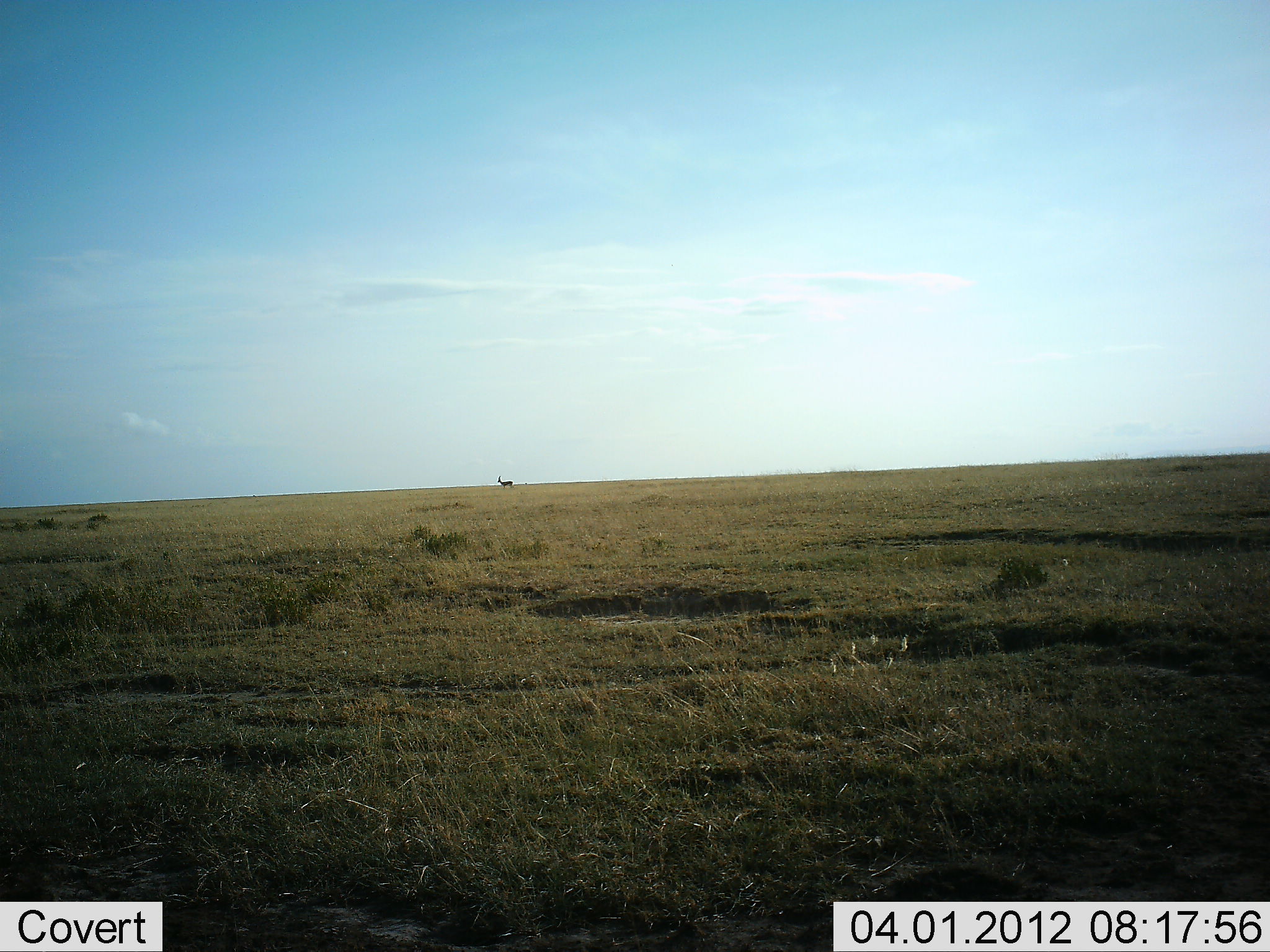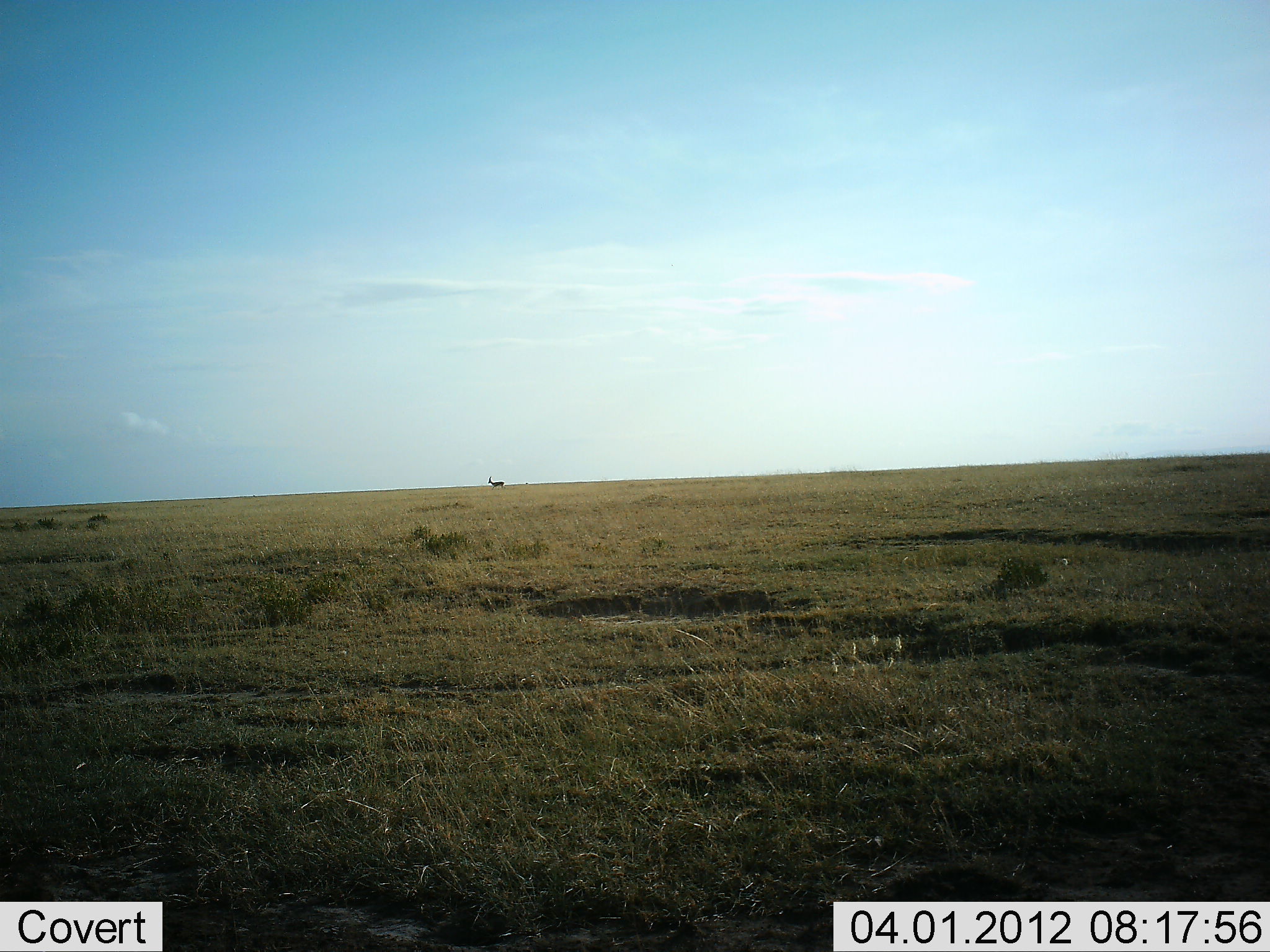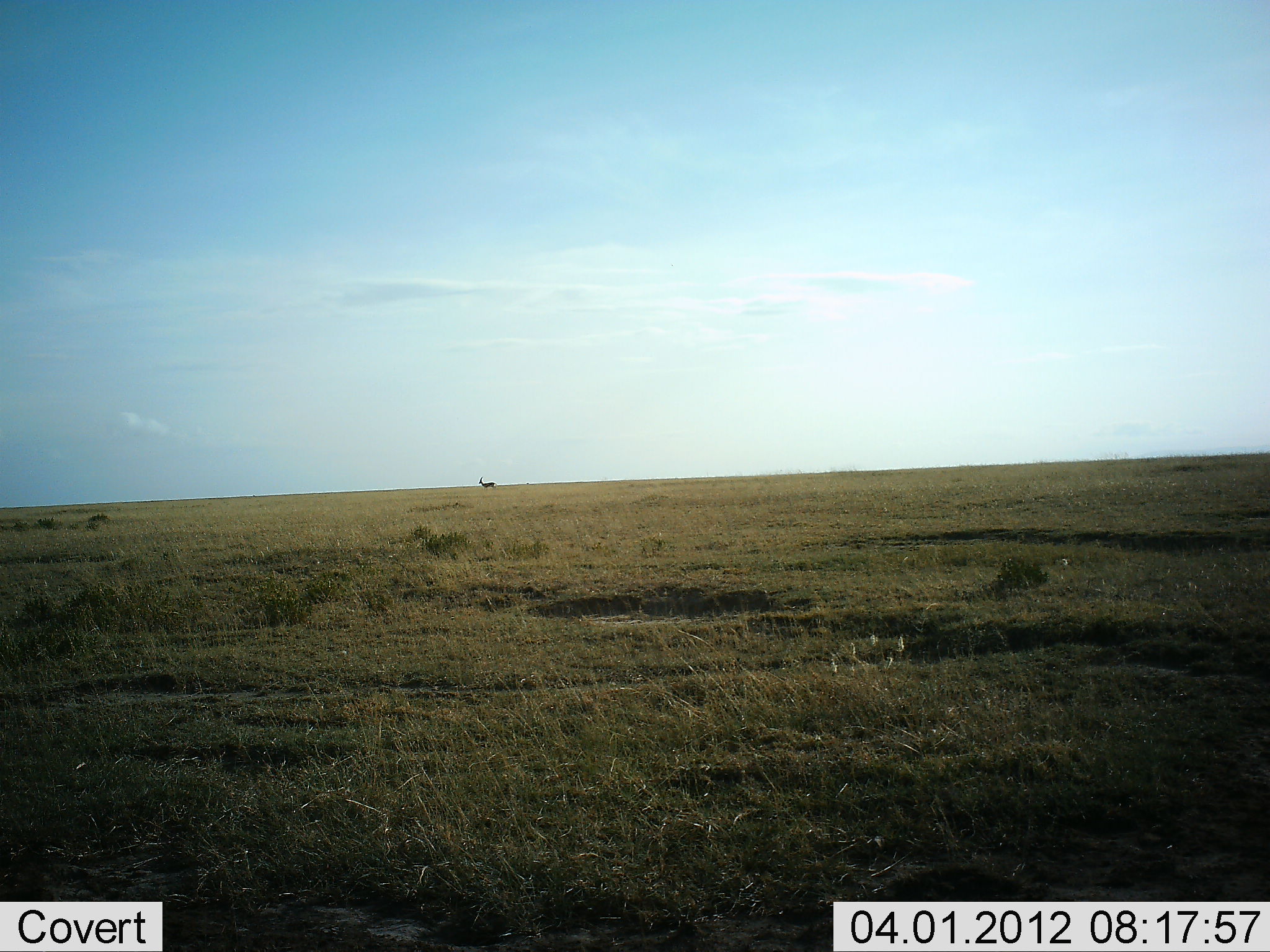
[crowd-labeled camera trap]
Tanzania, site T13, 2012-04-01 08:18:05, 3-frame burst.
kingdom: Animalia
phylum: Chordata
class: Mammalia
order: Artiodactyla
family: Bovidae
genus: Aepyceros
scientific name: Aepyceros melampus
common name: impala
Impala (Aepyceros melampus), count 1. Behavior (volunteer vote fractions): standing 0%, resting 0%, moving 100%, interacting 0%. Young present (vote fraction): 0%. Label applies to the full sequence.